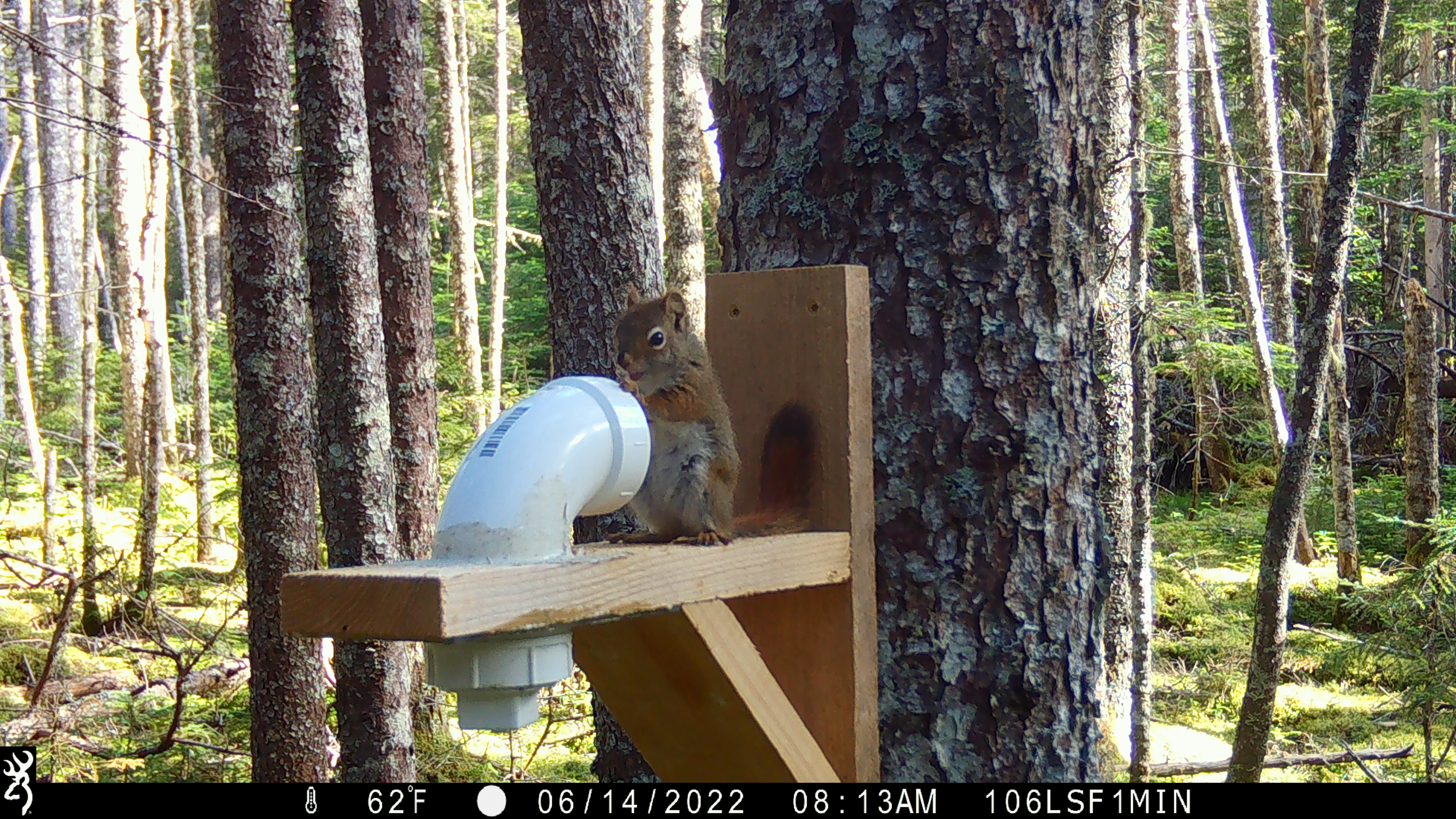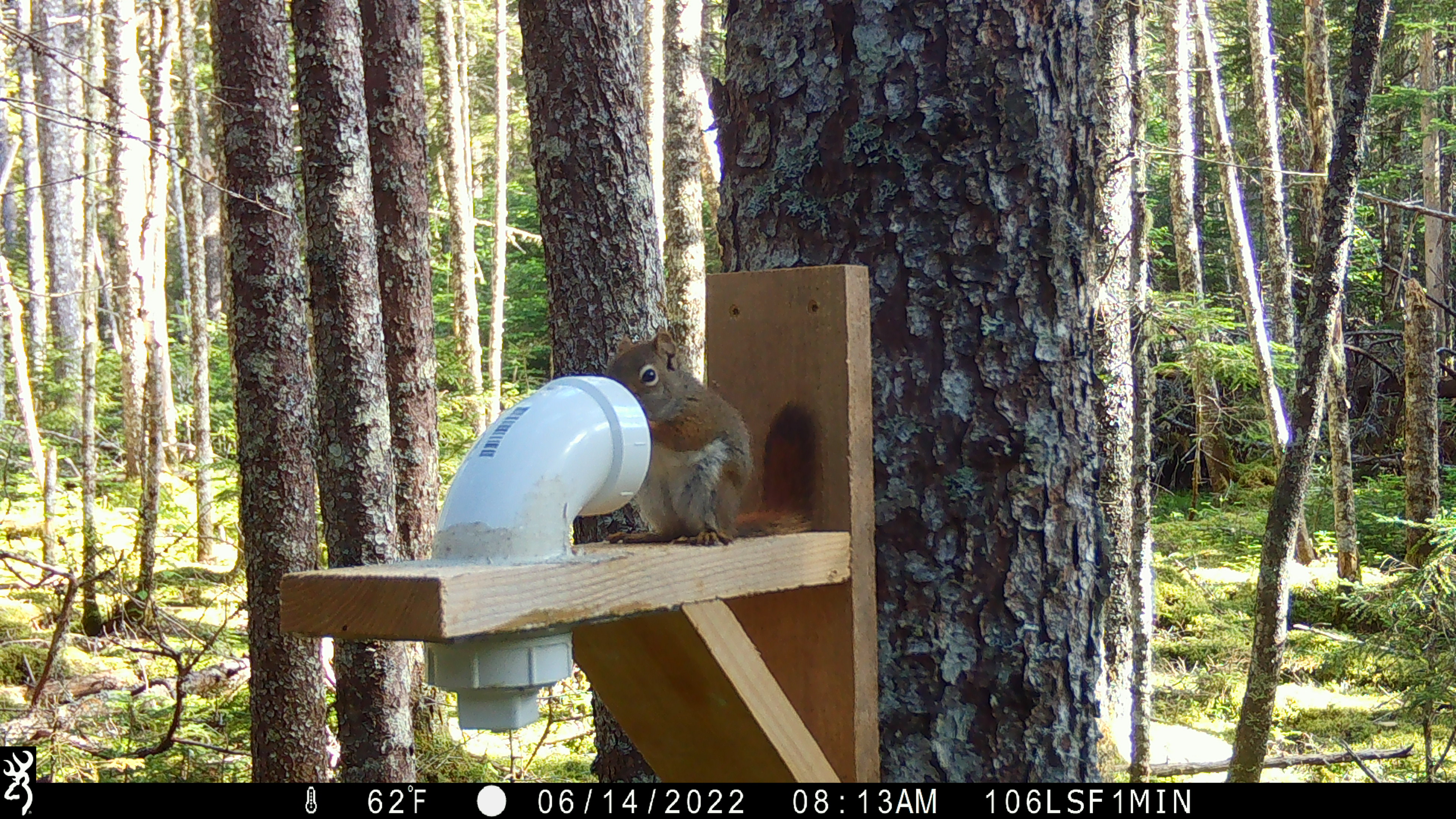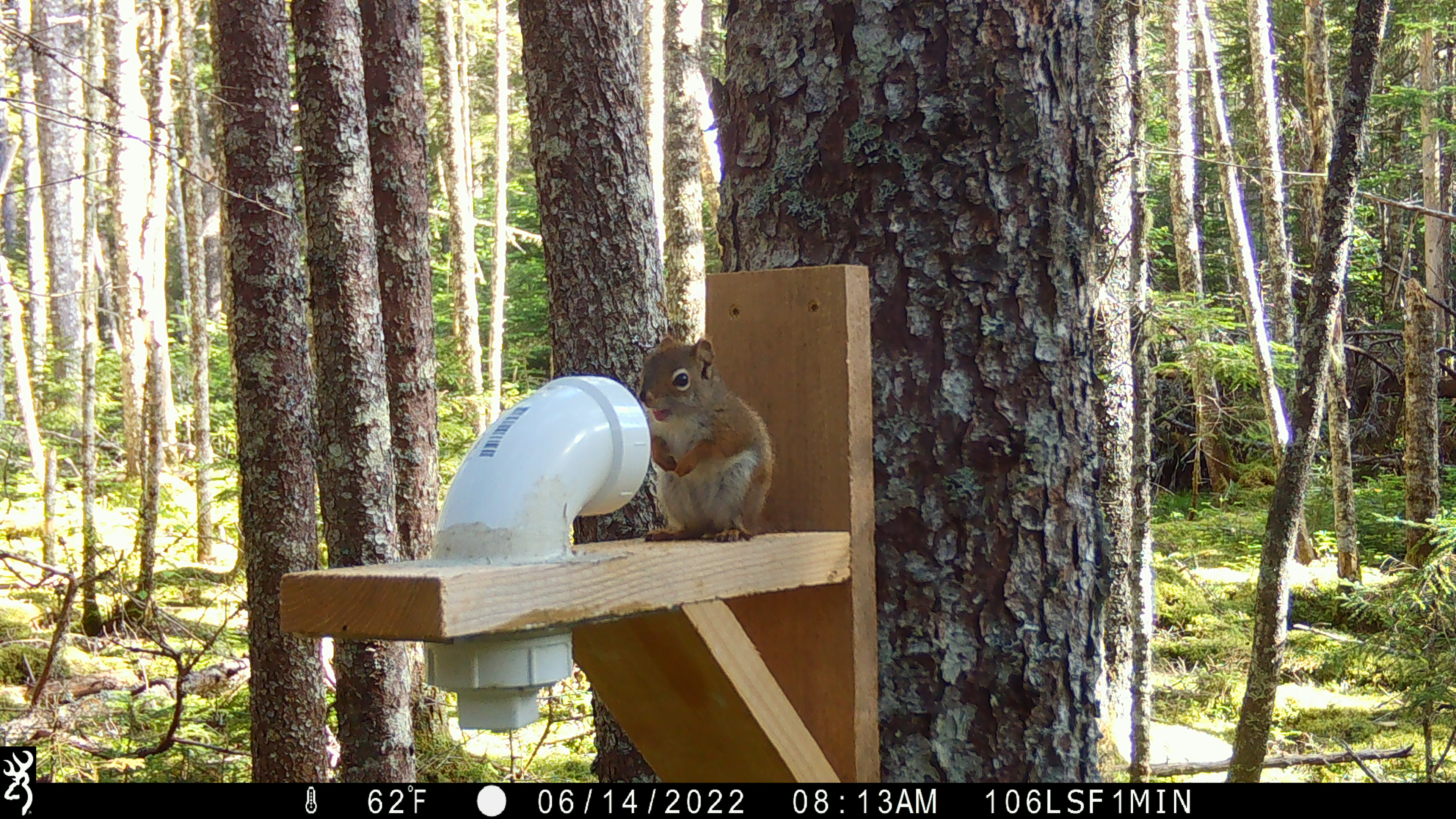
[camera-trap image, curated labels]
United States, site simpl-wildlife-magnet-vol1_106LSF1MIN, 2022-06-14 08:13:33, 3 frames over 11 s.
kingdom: Animalia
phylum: Chordata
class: Mammalia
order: Rodentia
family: Sciuridae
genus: Tamiasciurus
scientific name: Tamiasciurus hudsonicus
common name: red squirrel